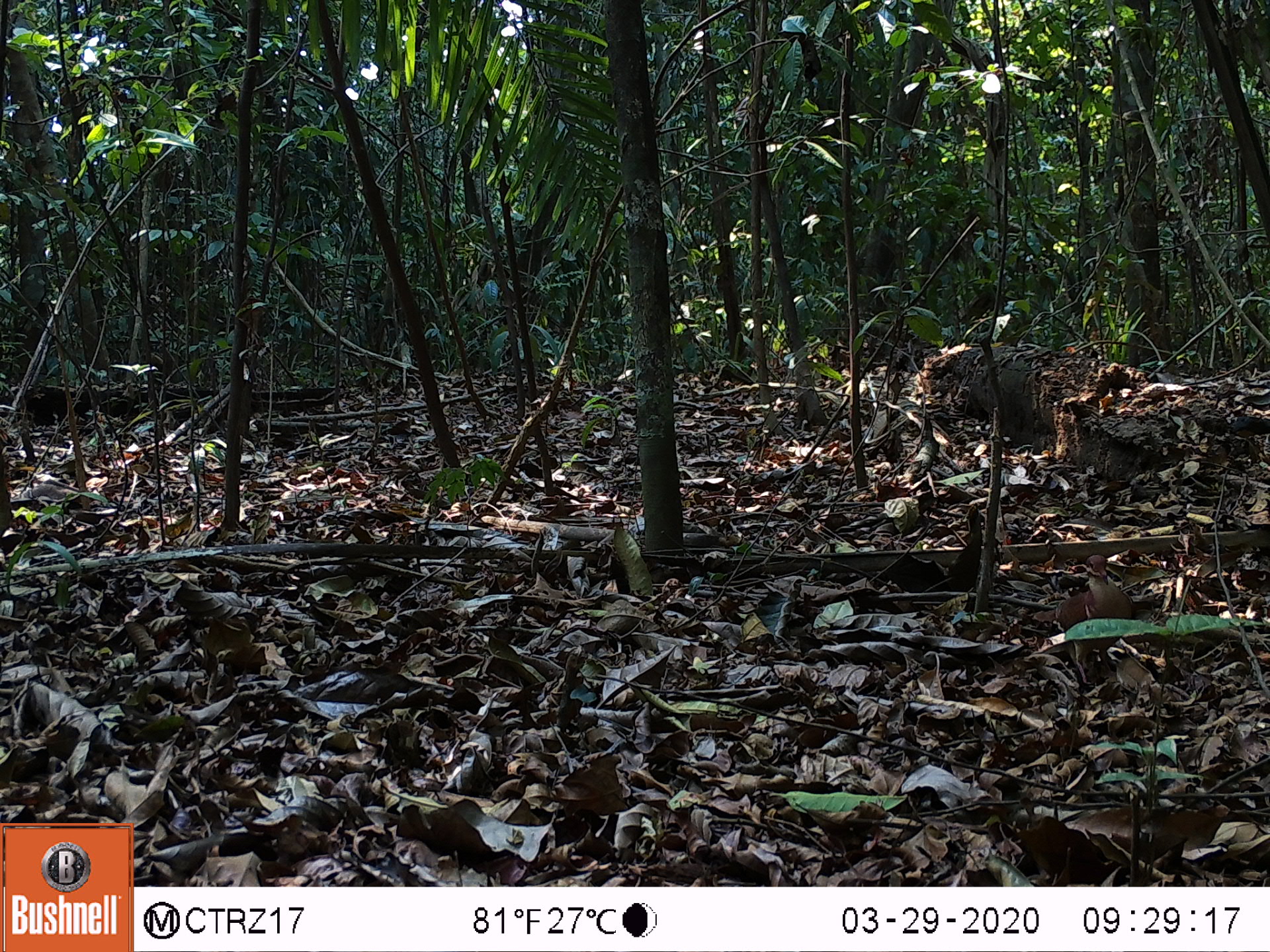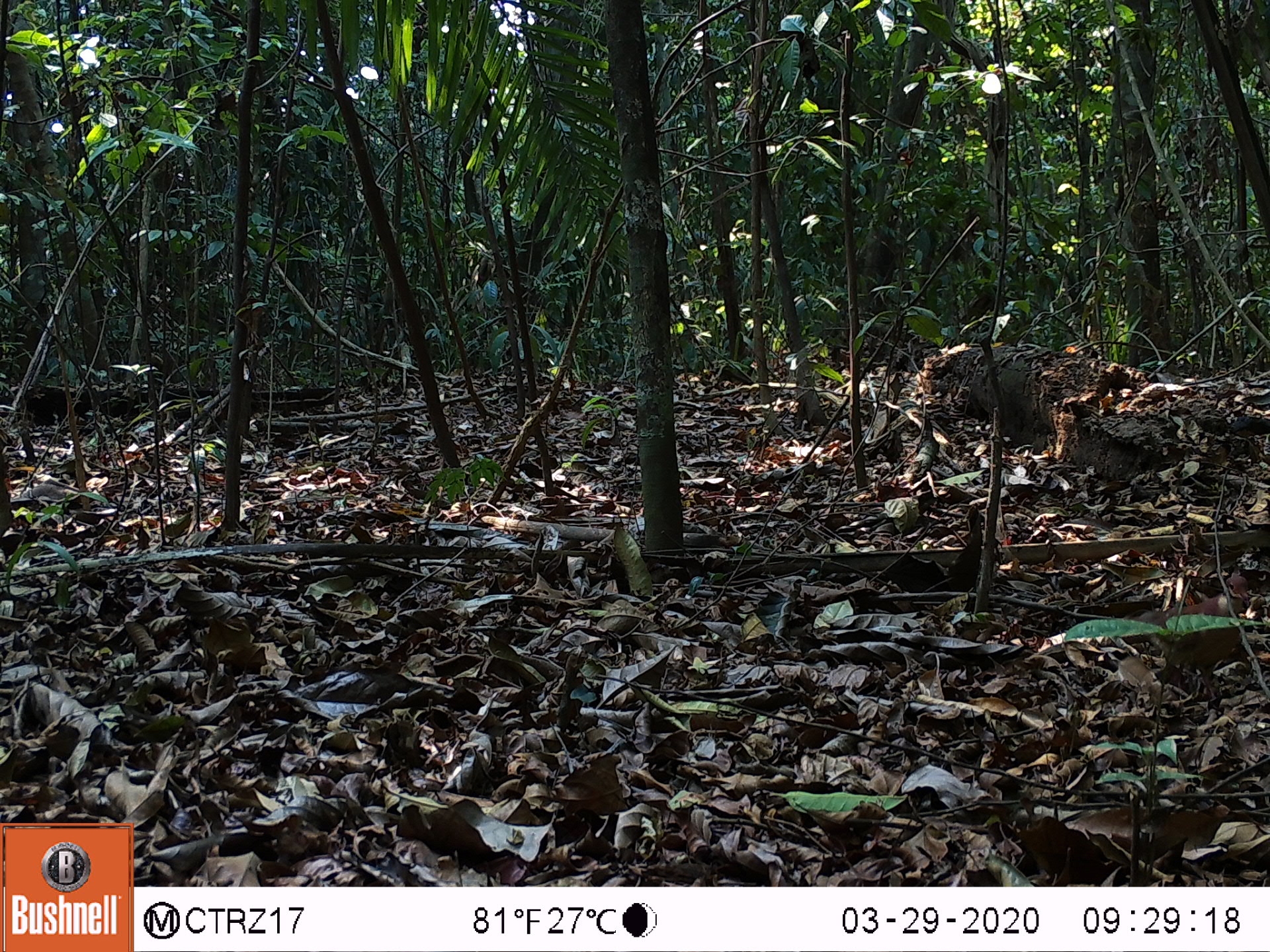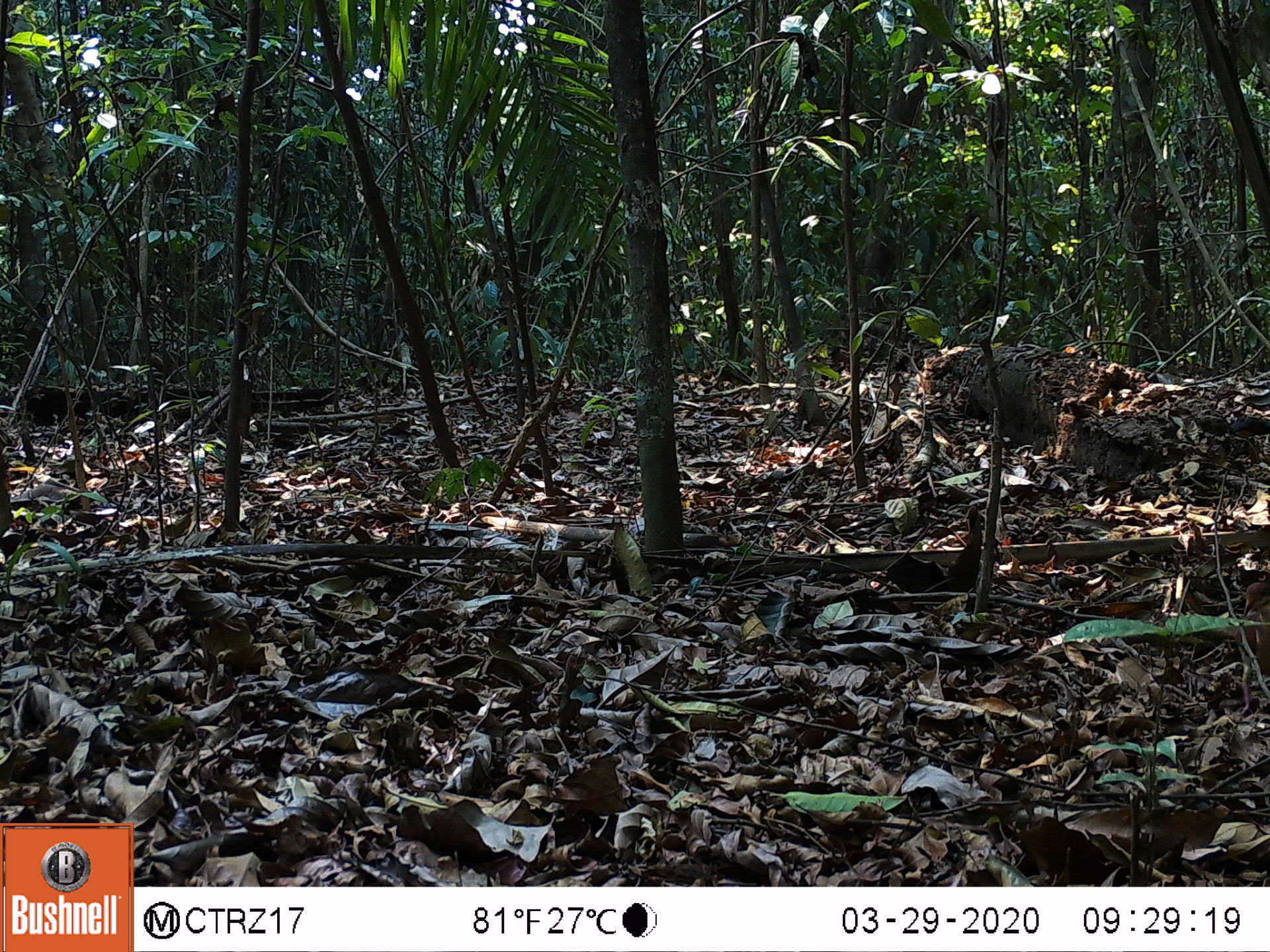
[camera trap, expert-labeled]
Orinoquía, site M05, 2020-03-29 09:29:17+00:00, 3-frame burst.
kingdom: Animalia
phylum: Chordata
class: Aves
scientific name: Aves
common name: bird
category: unknown bird